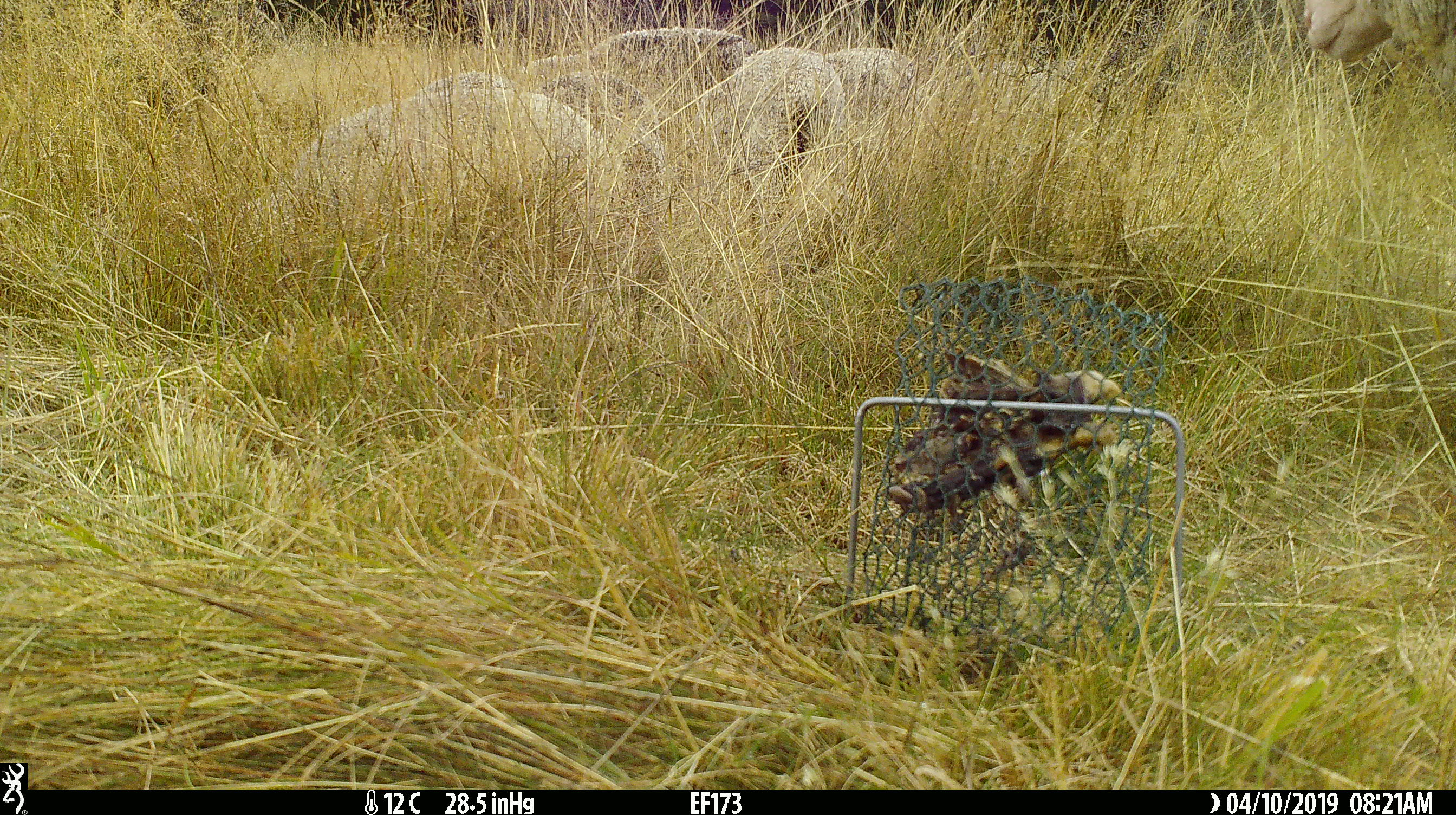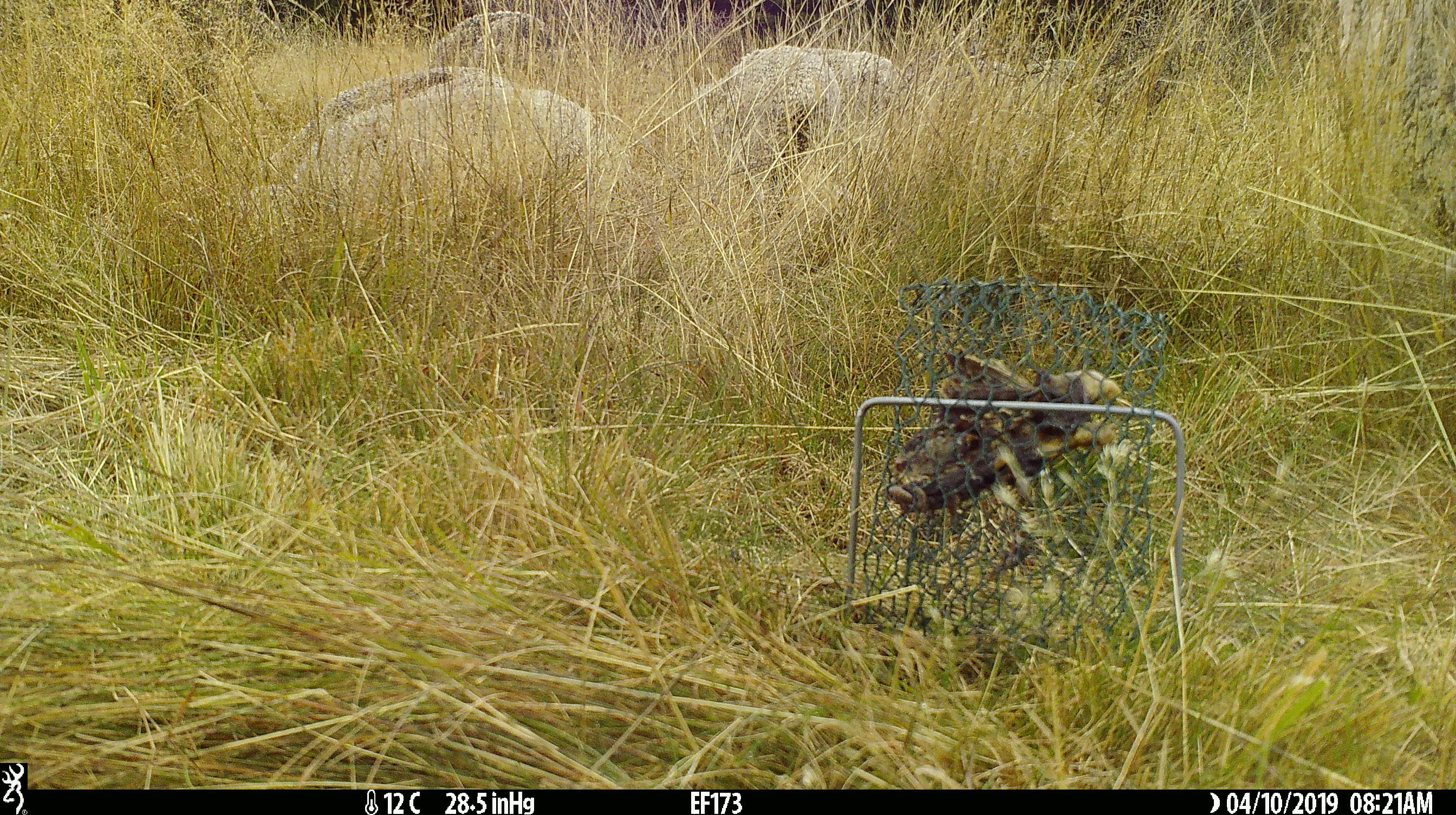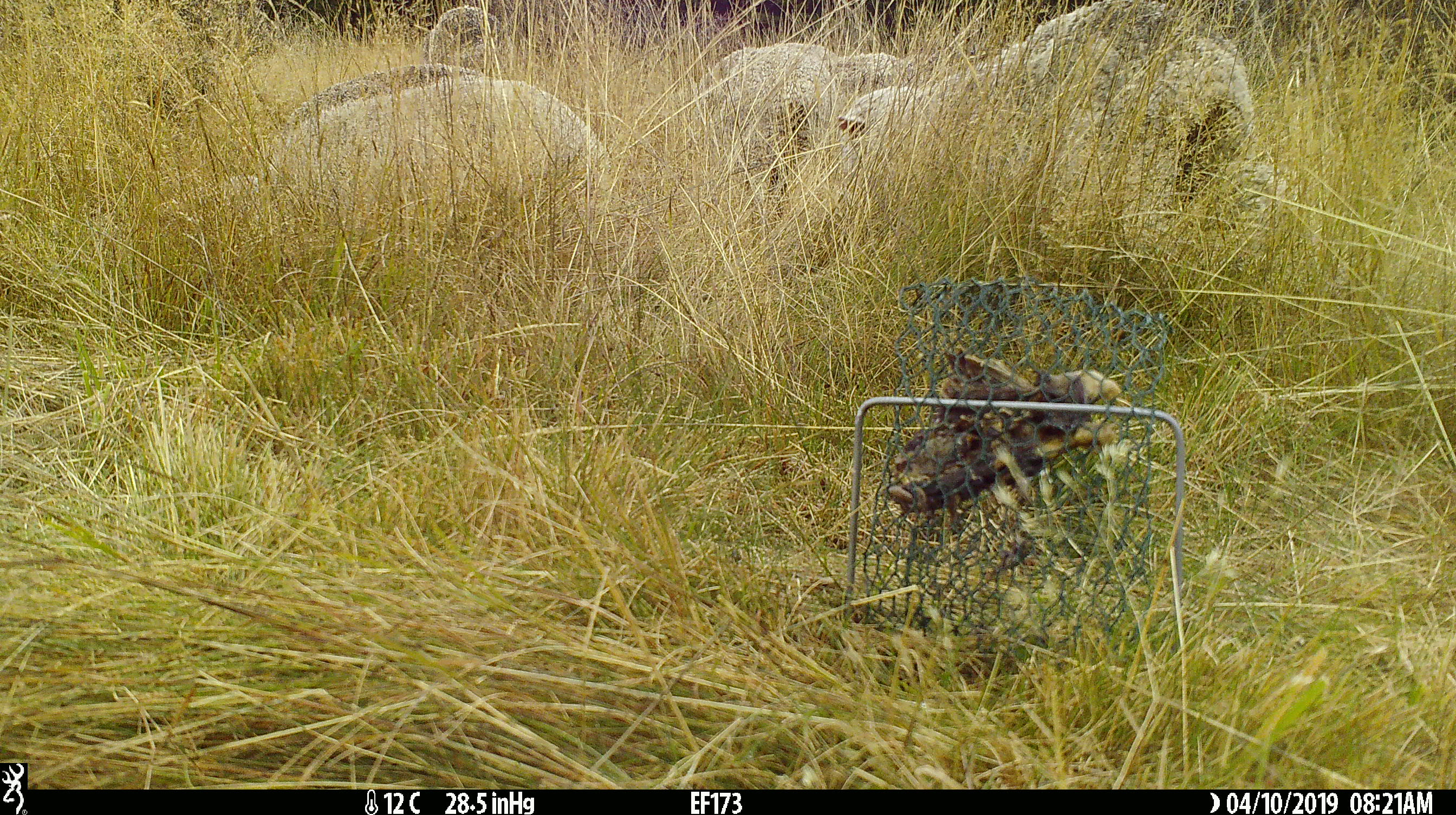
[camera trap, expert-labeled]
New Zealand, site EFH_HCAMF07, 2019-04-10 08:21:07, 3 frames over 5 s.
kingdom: Animalia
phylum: Chordata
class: Mammalia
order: Artiodactyla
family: Bovidae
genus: Ovis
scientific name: Ovis aries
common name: domestic sheep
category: sheep